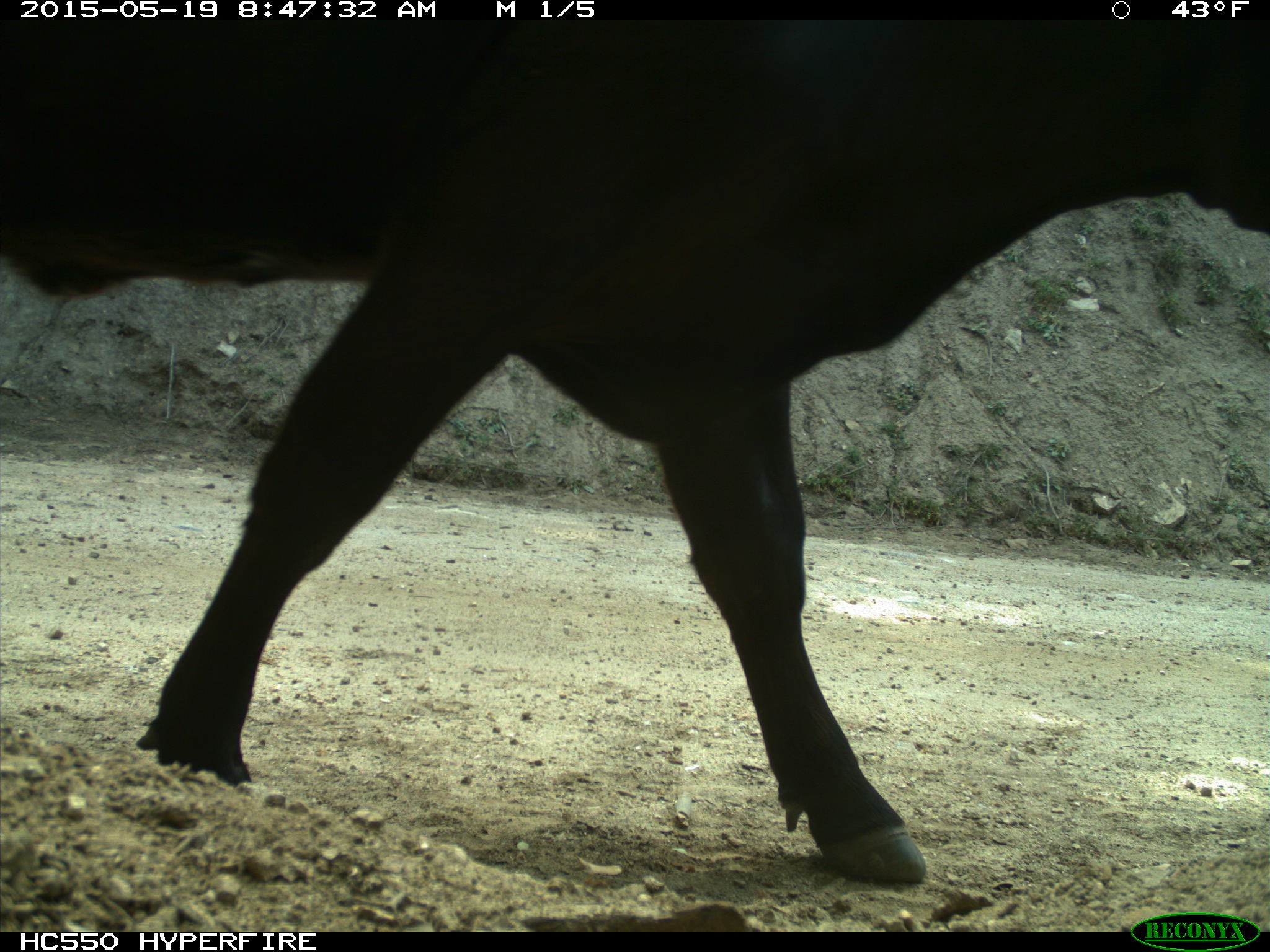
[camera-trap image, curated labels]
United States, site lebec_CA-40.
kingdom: Animalia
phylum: Chordata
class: Mammalia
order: Artiodactyla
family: Bovidae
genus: Bos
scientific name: Bos taurus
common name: domestic cow